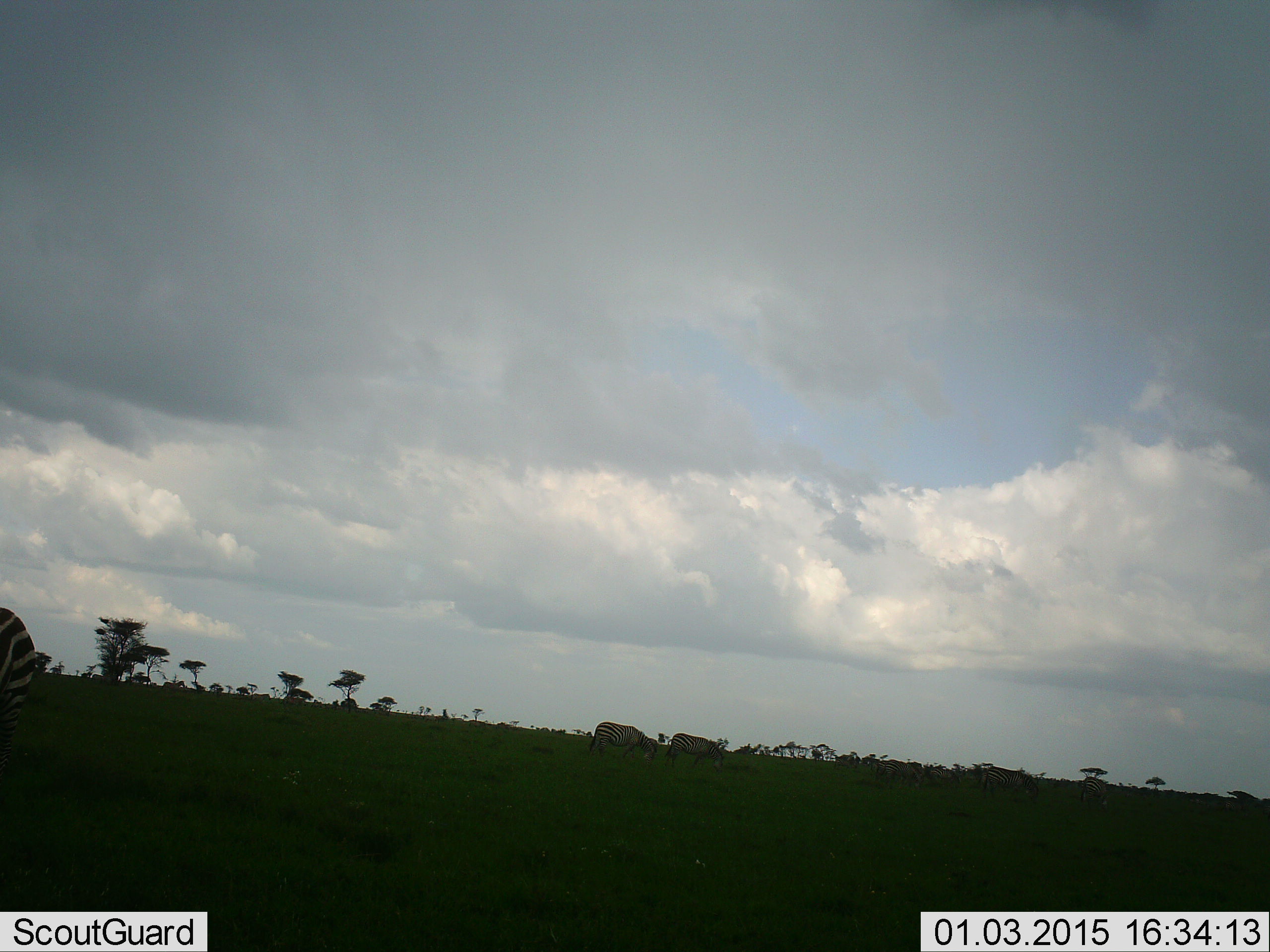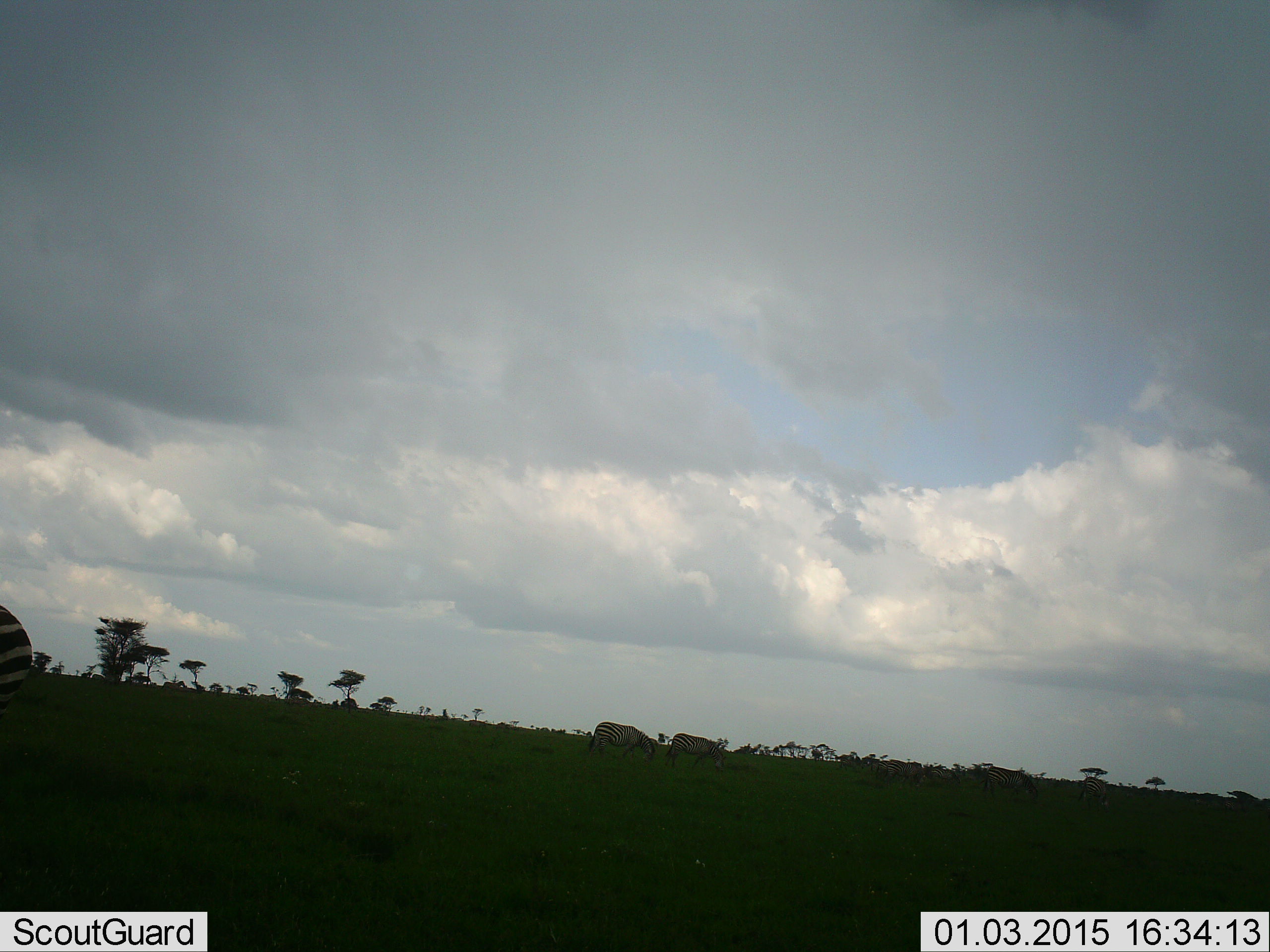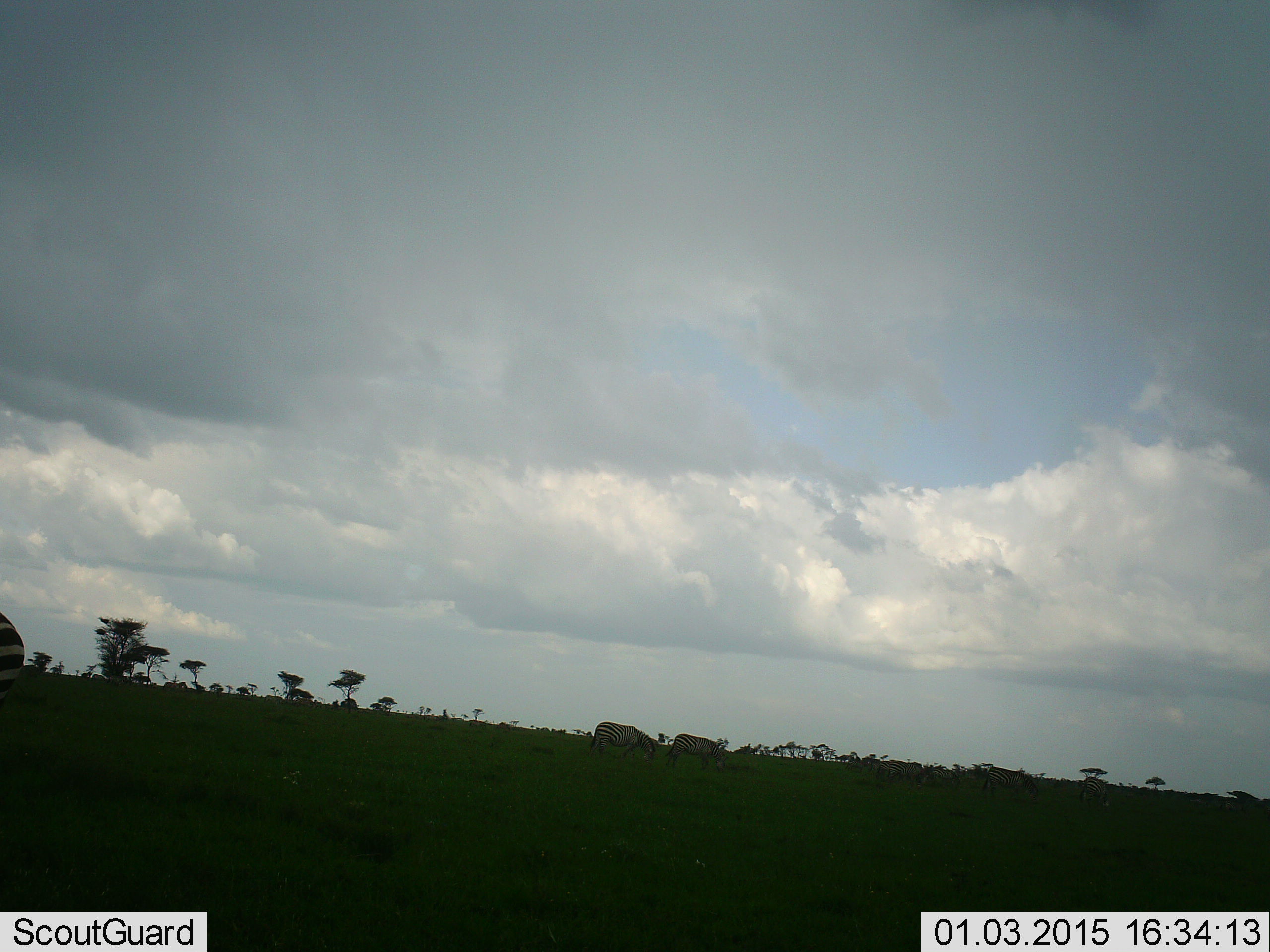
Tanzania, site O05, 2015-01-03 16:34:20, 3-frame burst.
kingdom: Animalia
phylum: Chordata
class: Mammalia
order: Perissodactyla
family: Equidae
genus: Equus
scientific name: Equus quagga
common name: plains zebra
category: zebra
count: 4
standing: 70%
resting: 0%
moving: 30%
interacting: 0%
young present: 0%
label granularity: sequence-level